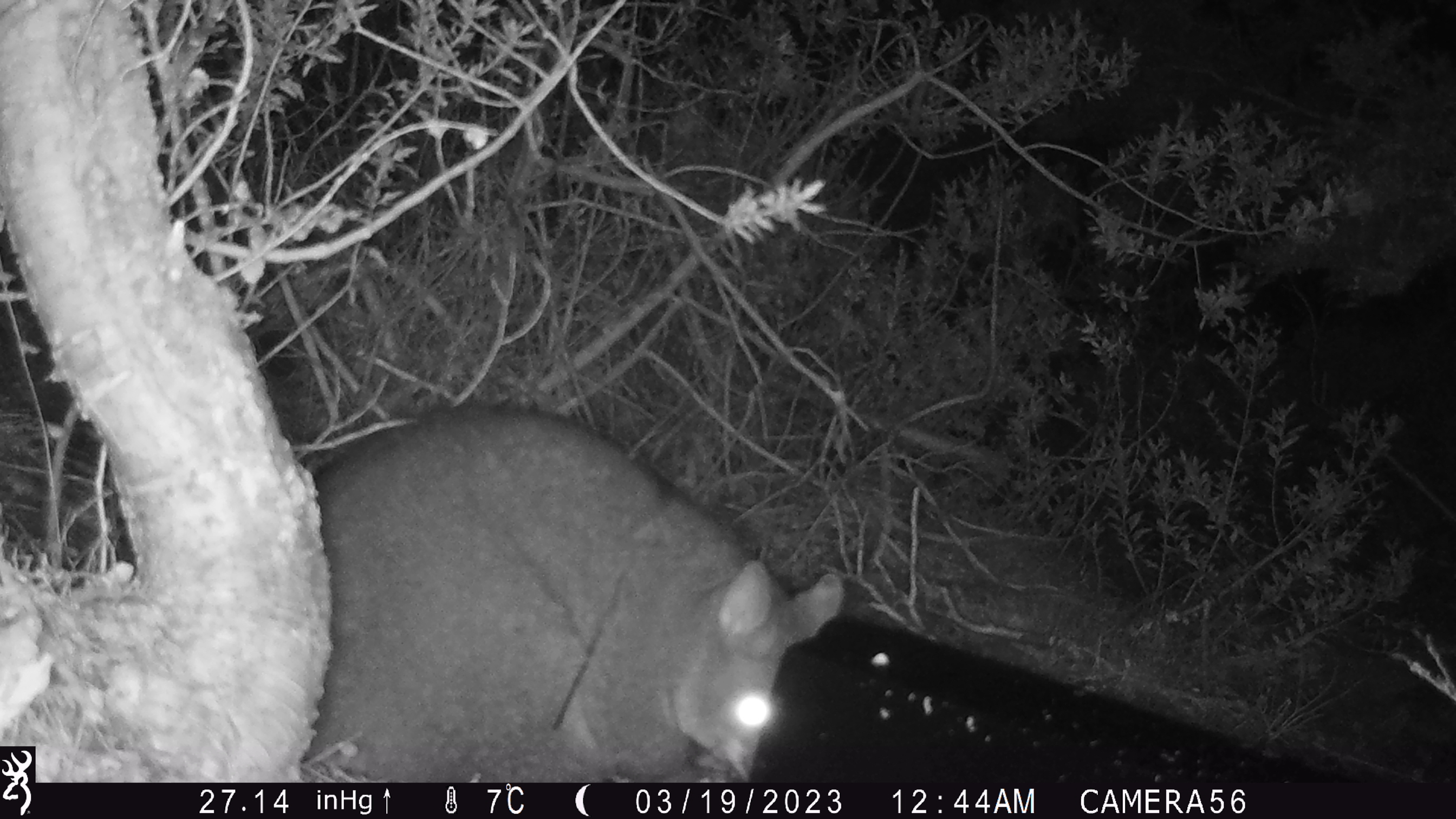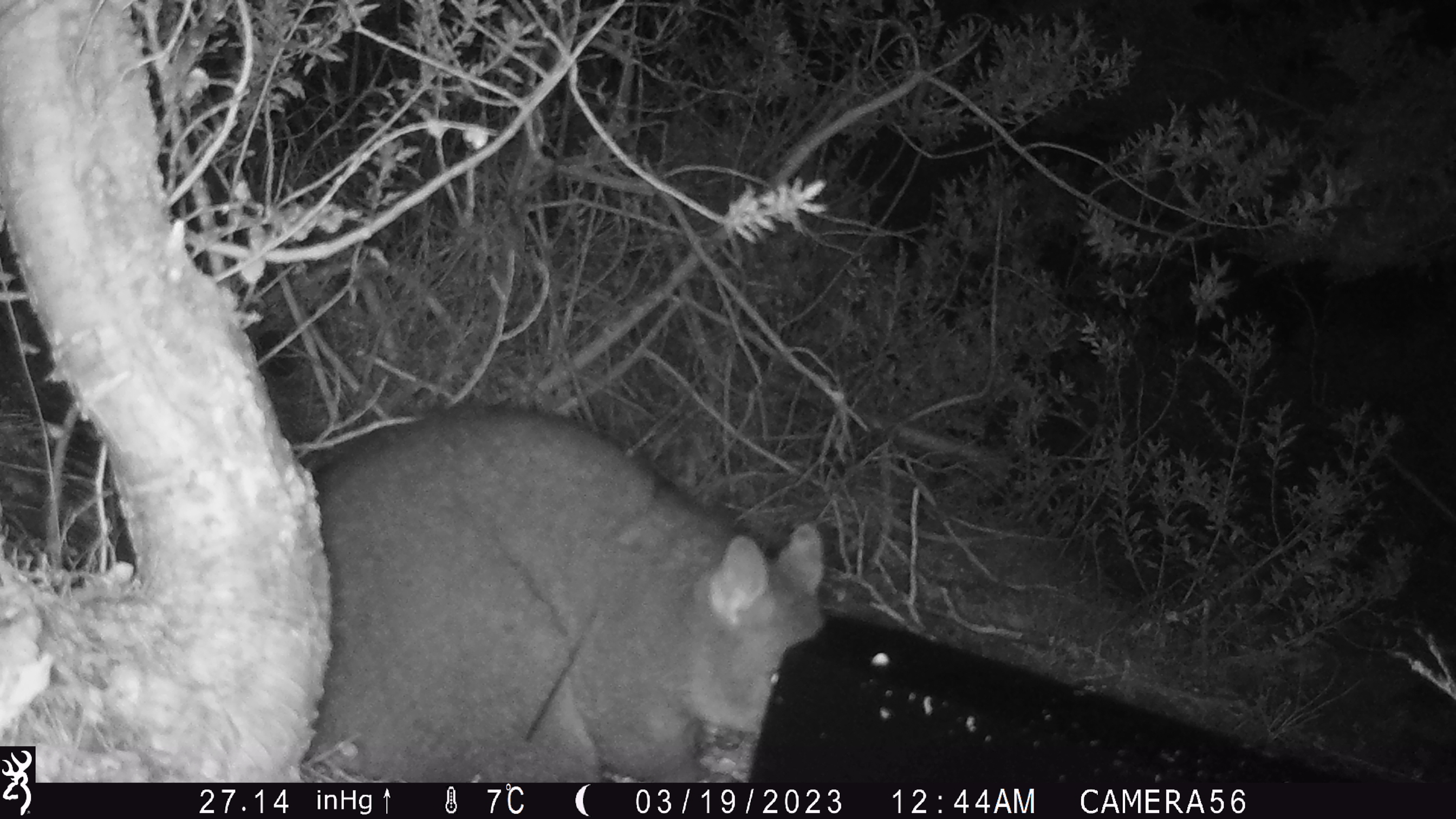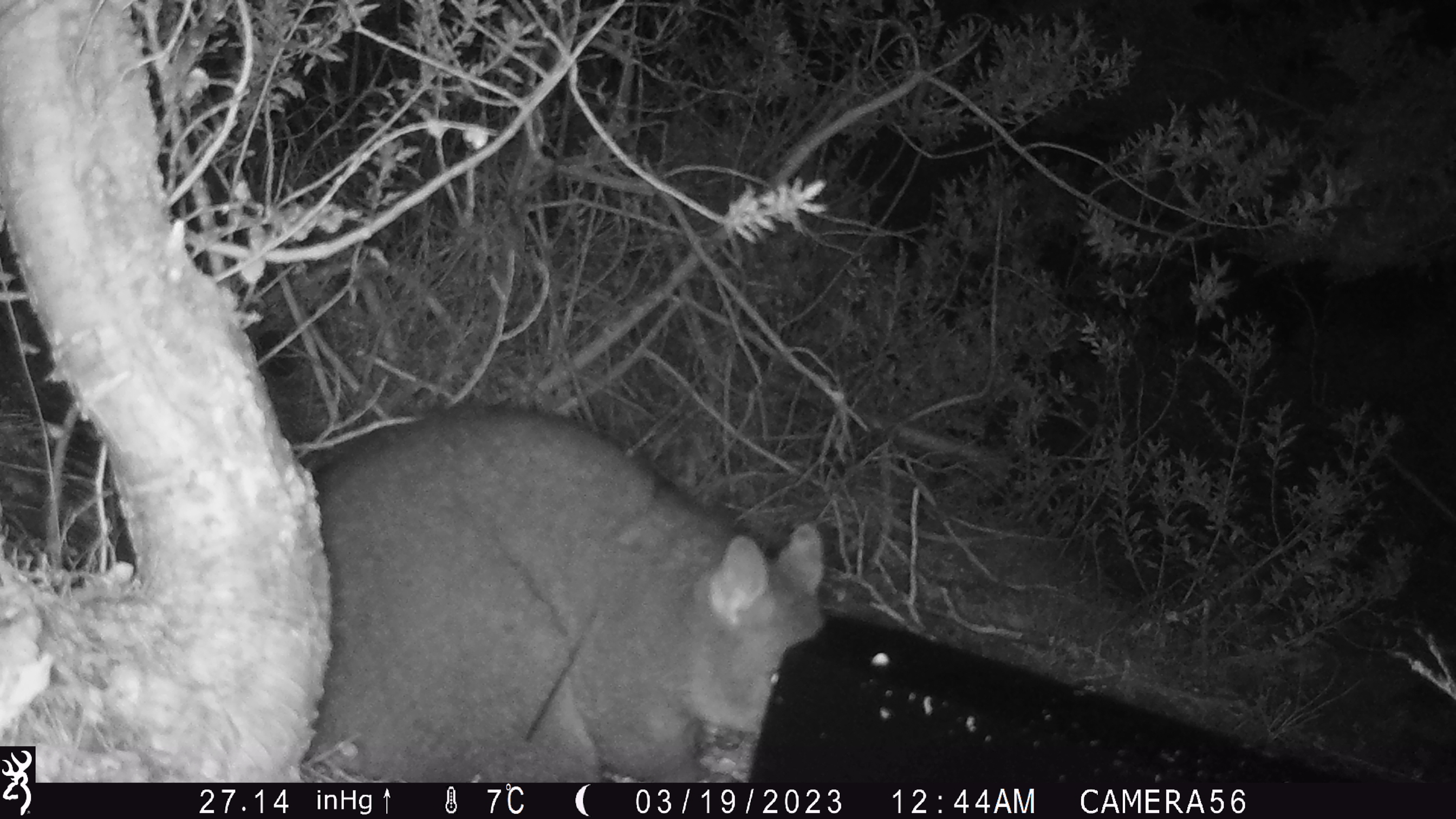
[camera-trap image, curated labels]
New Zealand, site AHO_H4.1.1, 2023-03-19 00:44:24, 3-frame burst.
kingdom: Animalia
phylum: Chordata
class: Mammalia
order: Carnivora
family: Mustelidae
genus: Mustela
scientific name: Mustela erminea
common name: stoat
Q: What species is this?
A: Stoat (Mustela erminea).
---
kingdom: Animalia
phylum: Chordata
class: Mammalia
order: Diprotodontia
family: Phalangeridae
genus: Trichosurus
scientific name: Trichosurus vulpecula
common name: common brushtail possum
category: possum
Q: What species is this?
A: Possum (common brushtail possum) (Trichosurus vulpecula).